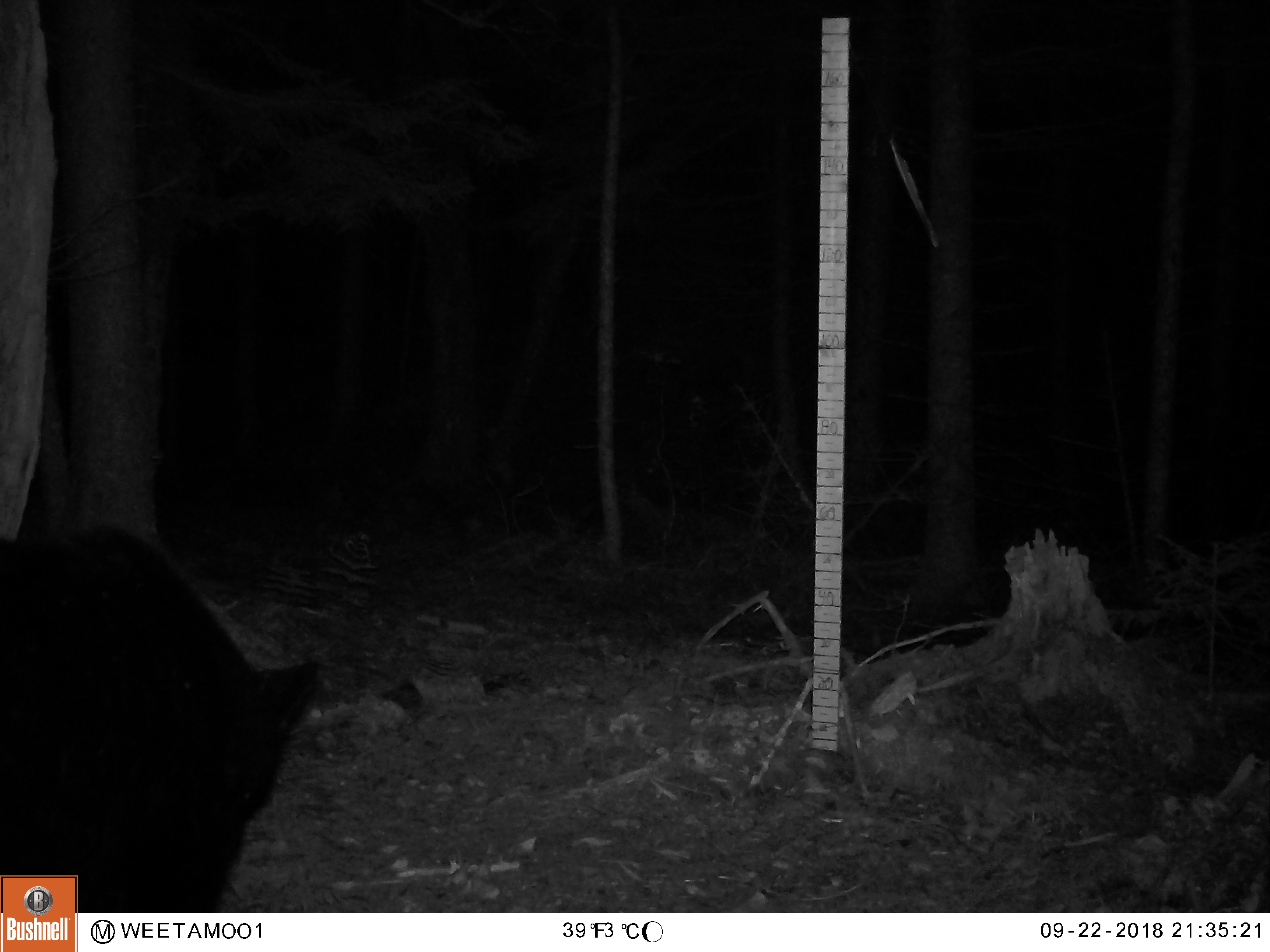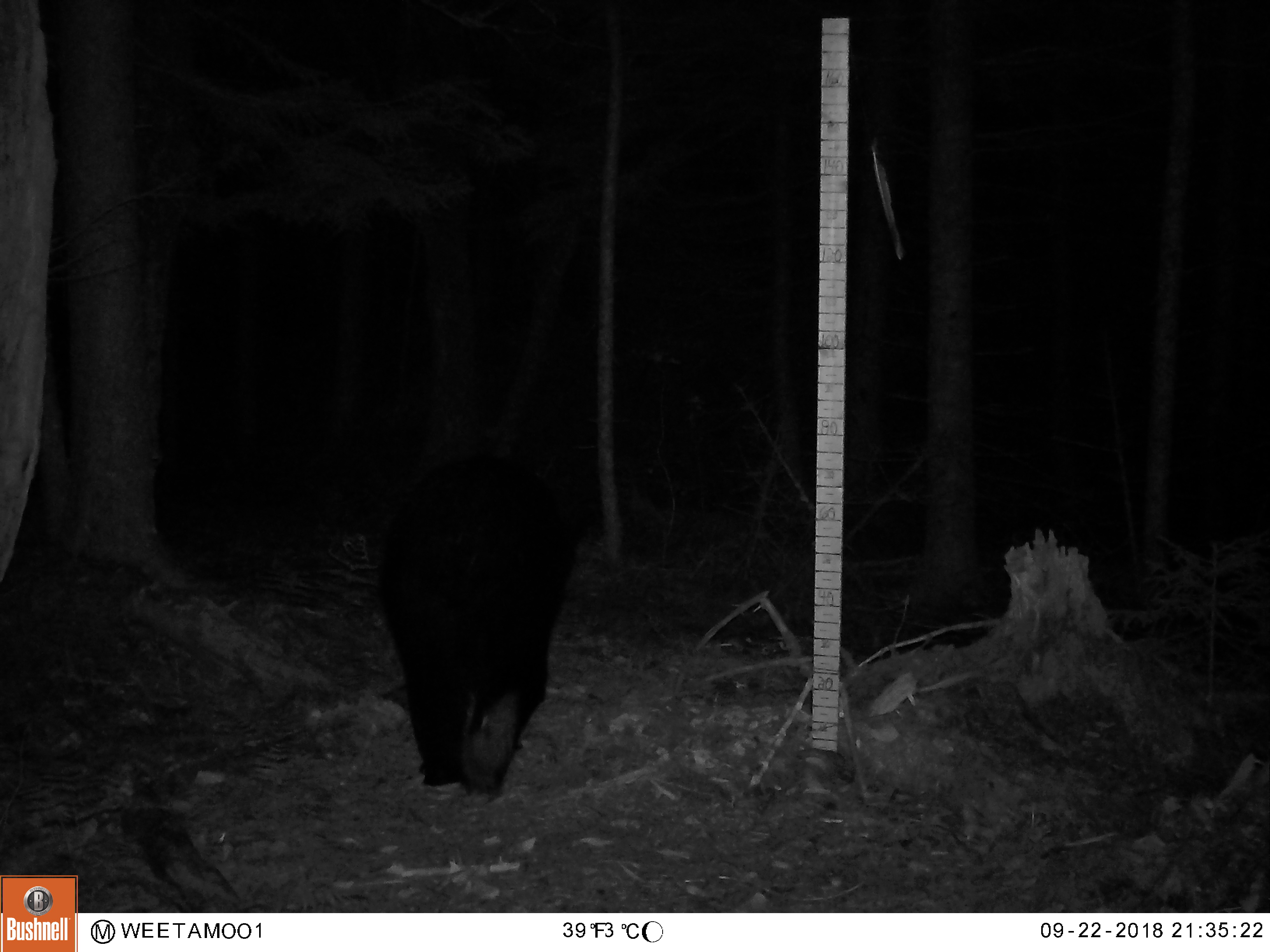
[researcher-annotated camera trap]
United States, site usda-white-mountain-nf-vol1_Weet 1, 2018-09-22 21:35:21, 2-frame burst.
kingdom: Animalia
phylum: Chordata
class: Mammalia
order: Carnivora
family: Ursidae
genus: Ursus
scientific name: Ursus americanus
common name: black bear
Black bear (Ursus americanus).